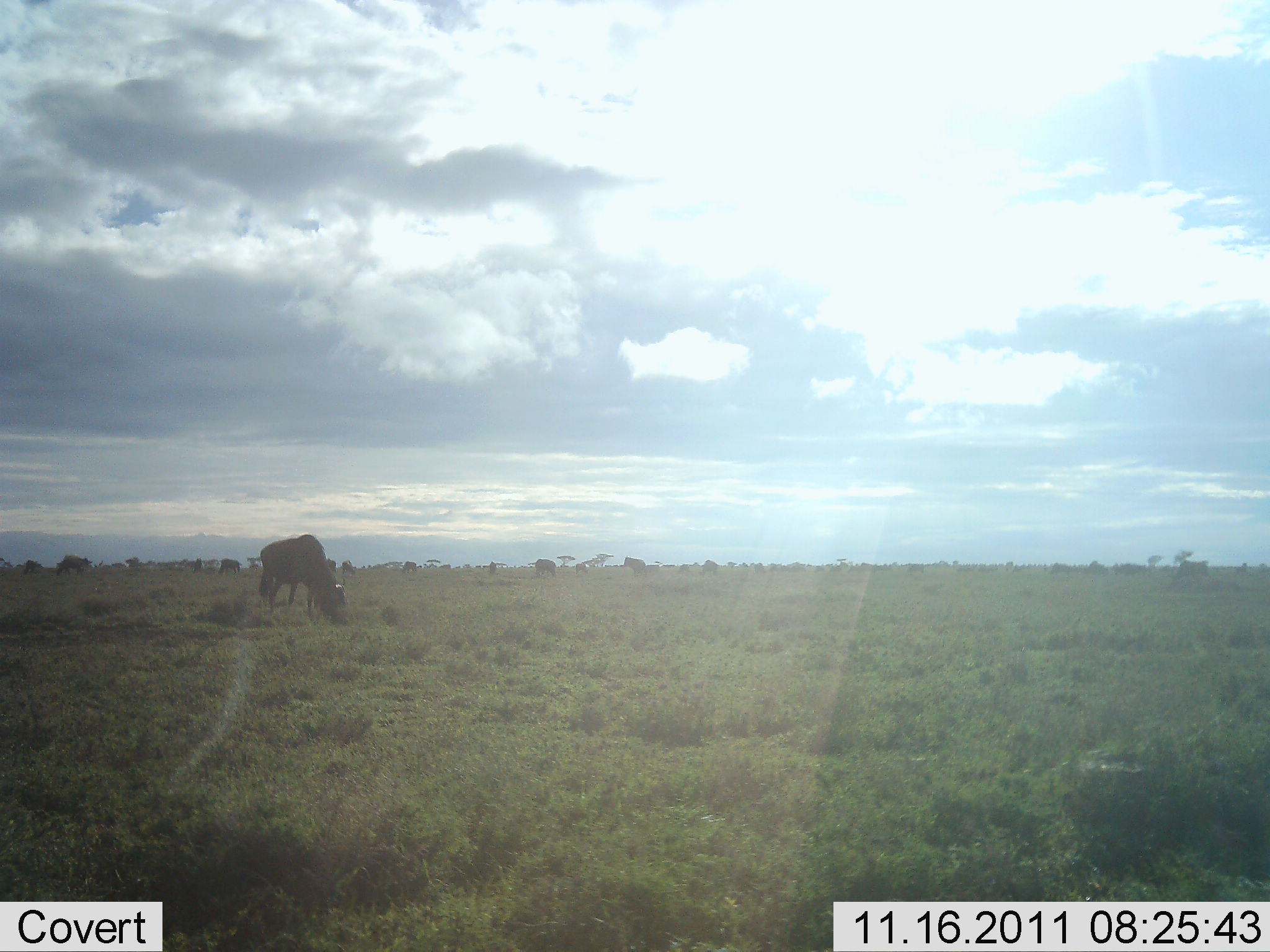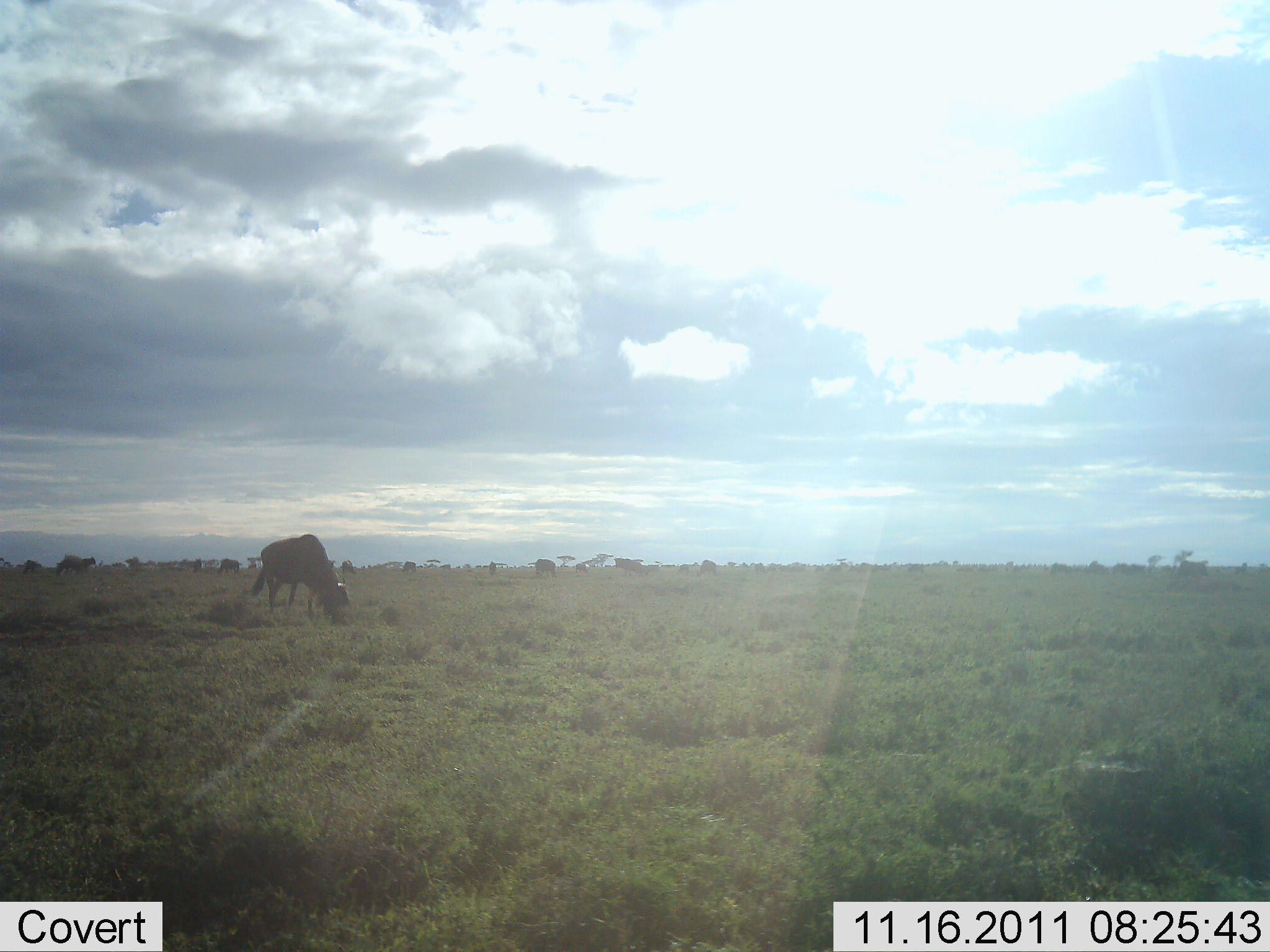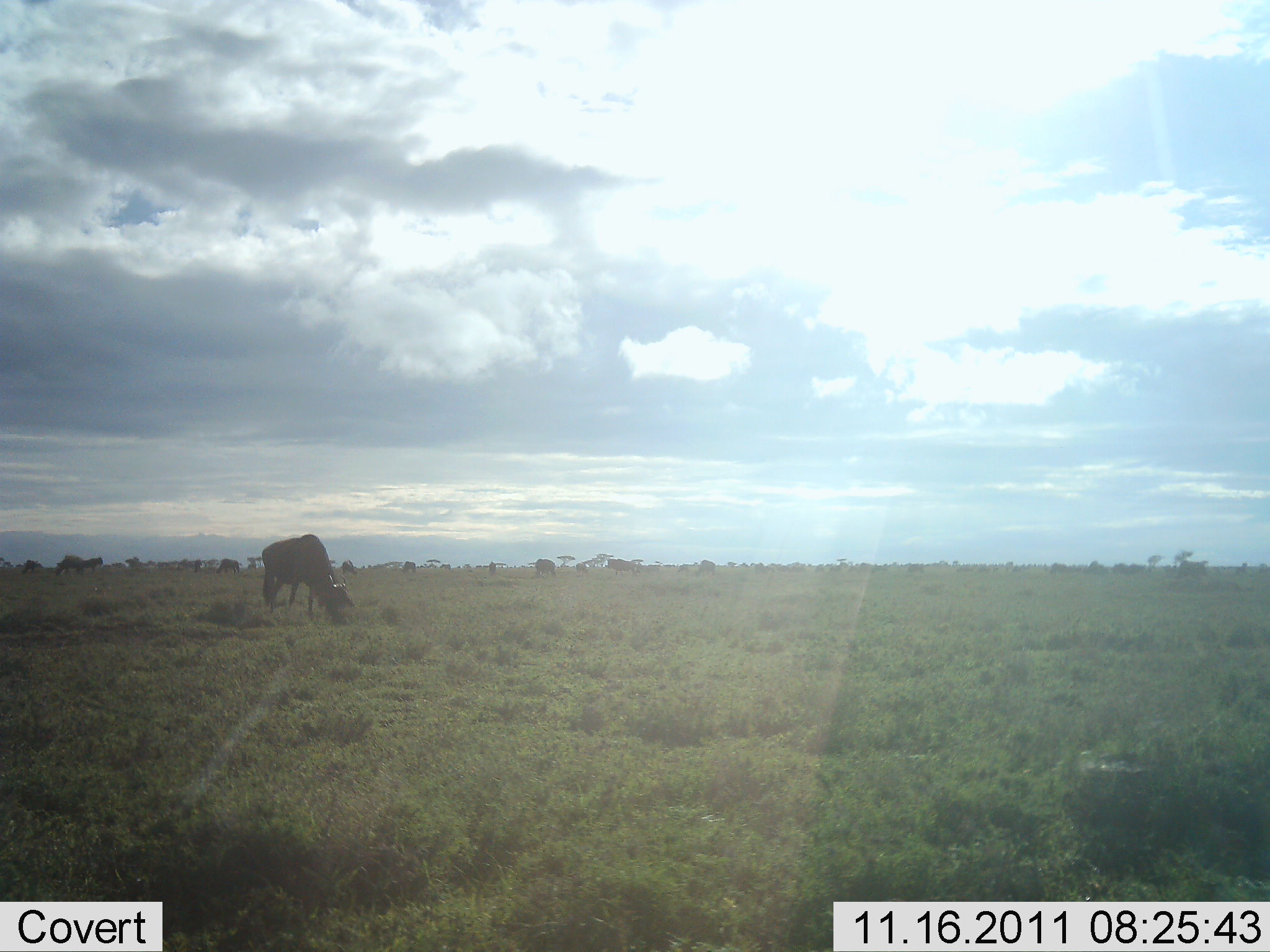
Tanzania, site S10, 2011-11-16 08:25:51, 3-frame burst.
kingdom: Animalia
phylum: Chordata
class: Mammalia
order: Artiodactyla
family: Bovidae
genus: Connochaetes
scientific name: Connochaetes taurinus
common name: blue wildebeest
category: wildebeest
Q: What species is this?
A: Wildebeest (blue wildebeest) (Connochaetes taurinus).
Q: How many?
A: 11-50.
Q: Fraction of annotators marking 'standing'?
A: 33%.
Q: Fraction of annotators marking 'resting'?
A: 0%.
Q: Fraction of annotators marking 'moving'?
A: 25%.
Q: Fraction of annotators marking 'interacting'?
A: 0%.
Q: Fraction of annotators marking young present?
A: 0%.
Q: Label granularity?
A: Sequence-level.